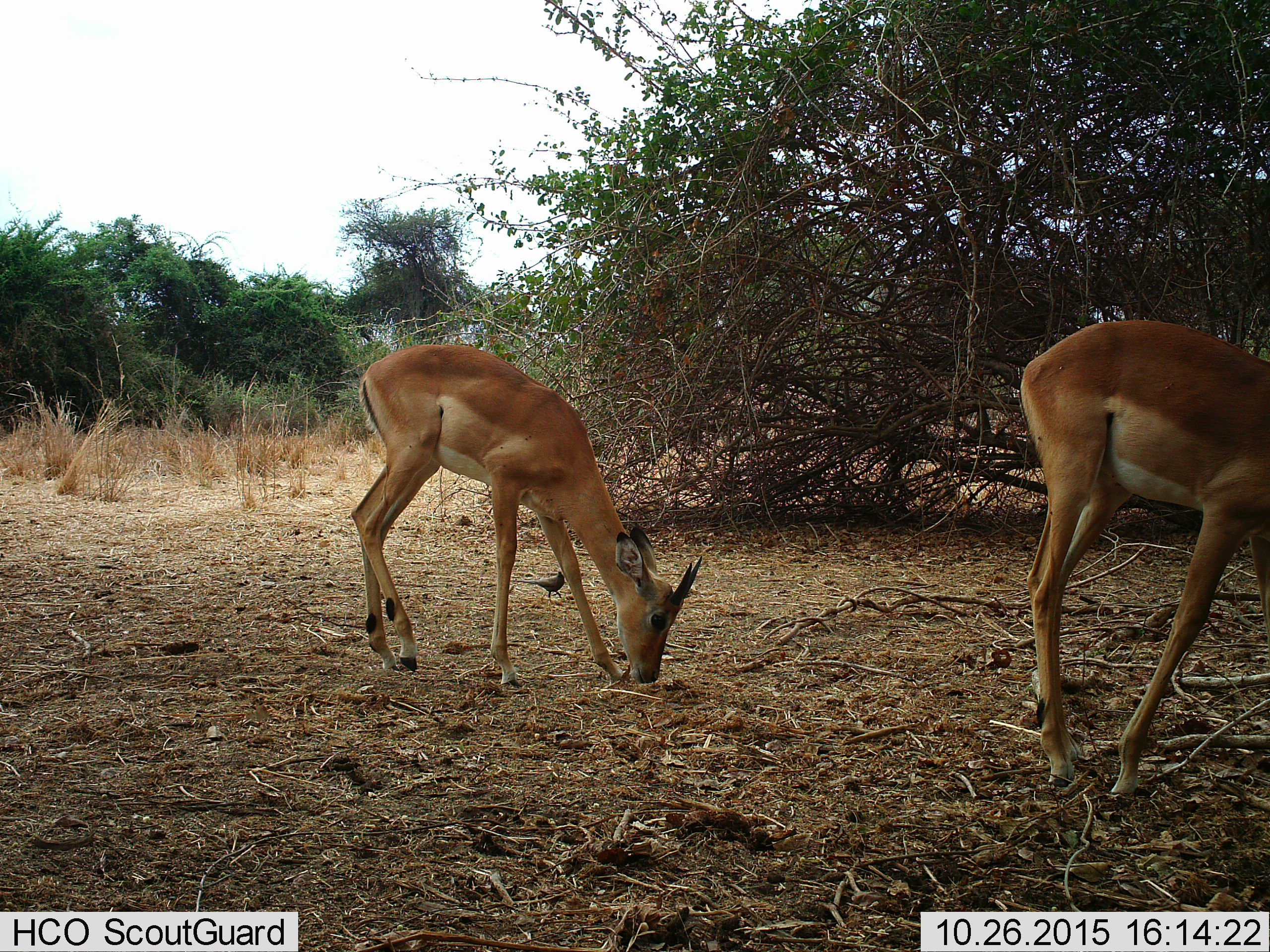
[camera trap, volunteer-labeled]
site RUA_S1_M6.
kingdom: Animalia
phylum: Chordata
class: Mammalia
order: Artiodactyla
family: Bovidae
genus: Aepyceros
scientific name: Aepyceros melampus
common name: impala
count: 2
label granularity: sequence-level